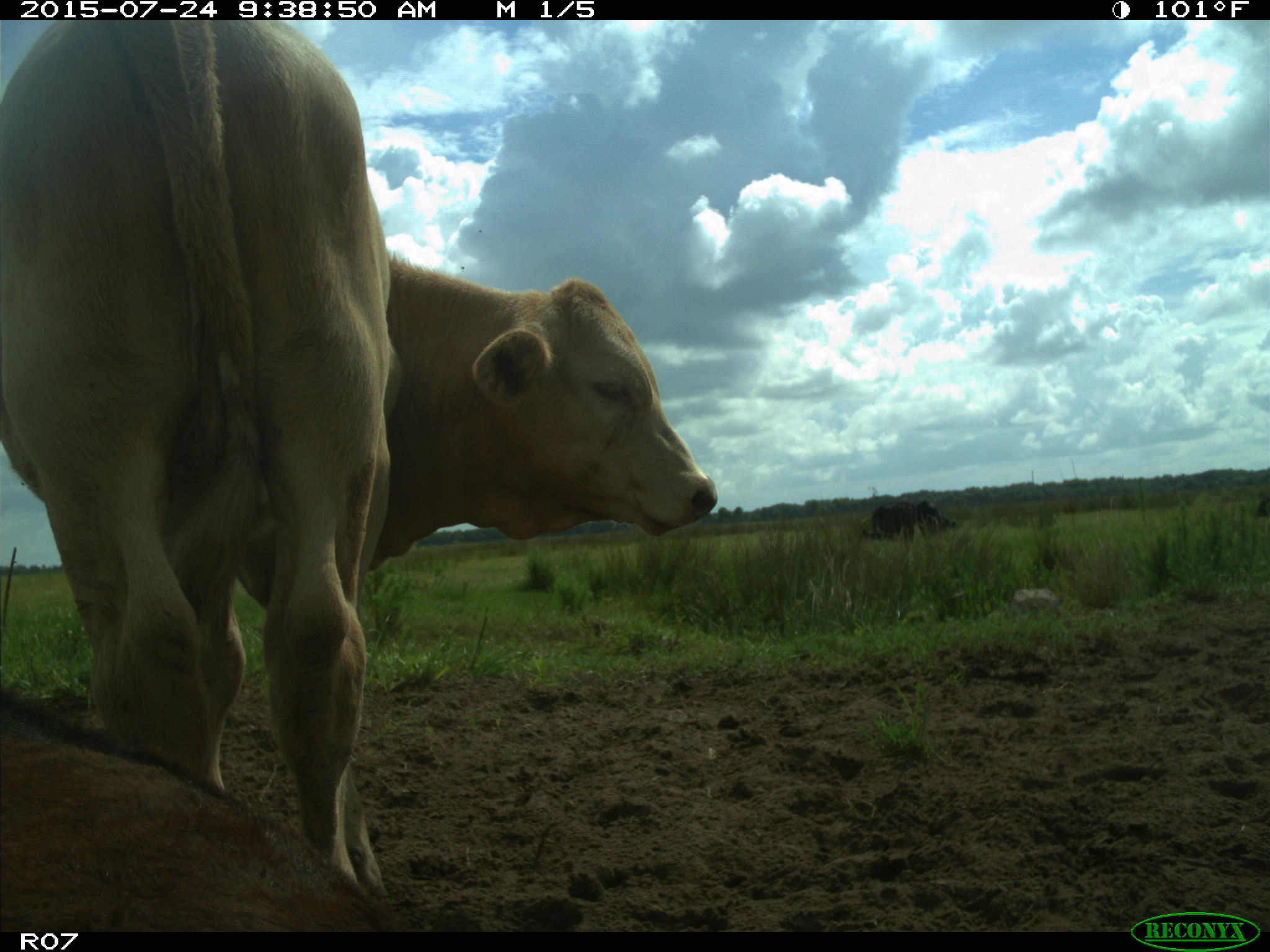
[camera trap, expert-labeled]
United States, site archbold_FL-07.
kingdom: Animalia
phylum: Chordata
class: Mammalia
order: Artiodactyla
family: Bovidae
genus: Bos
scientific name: Bos taurus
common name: domestic cow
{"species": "Bos taurus (domestic cow)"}